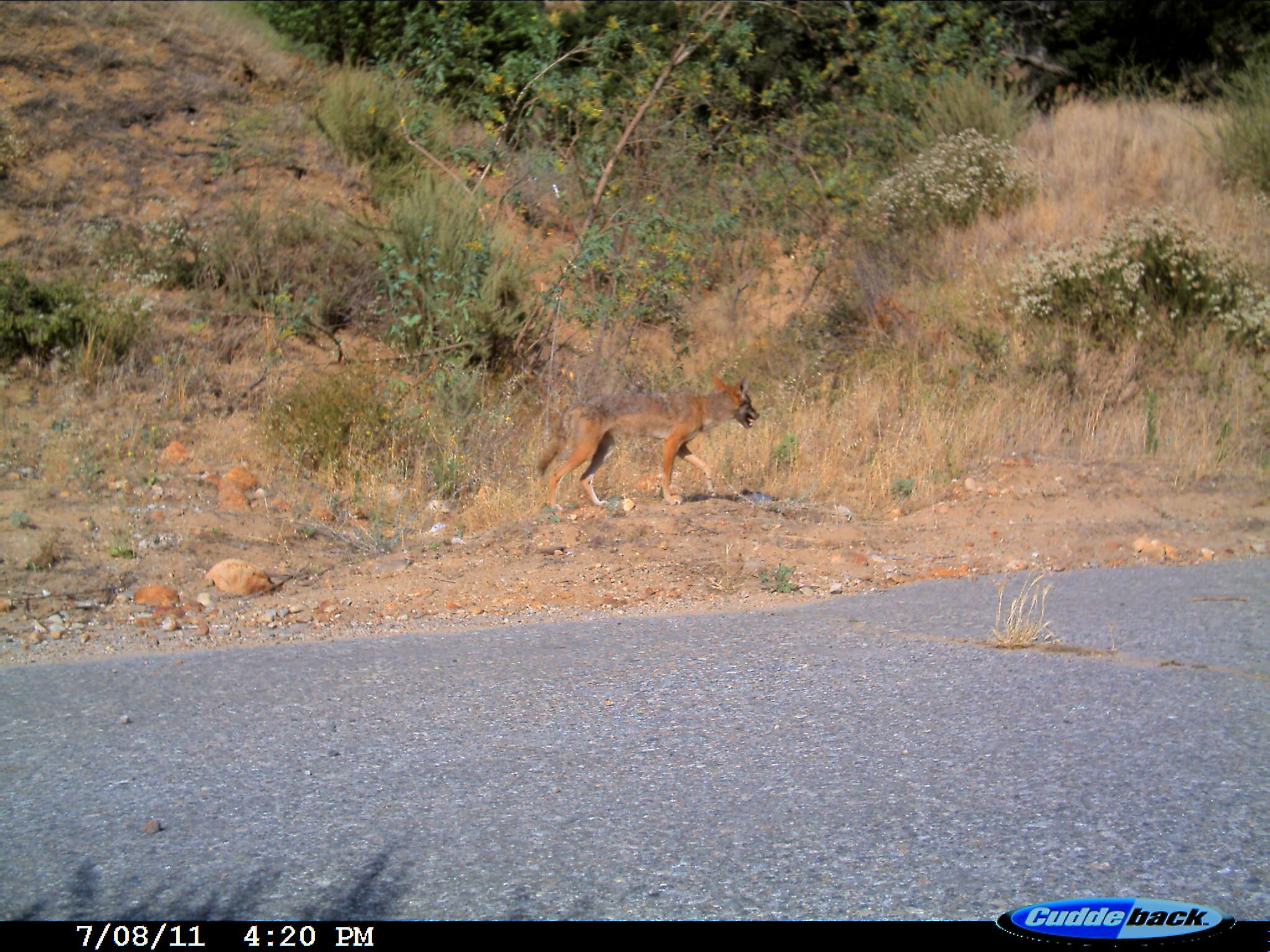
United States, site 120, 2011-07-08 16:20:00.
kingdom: Animalia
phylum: Chordata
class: Mammalia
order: Carnivora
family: Canidae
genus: Canis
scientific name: Canis latrans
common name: coyote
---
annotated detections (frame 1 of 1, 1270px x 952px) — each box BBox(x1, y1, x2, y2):
coyote: BBox(529, 370, 765, 520)